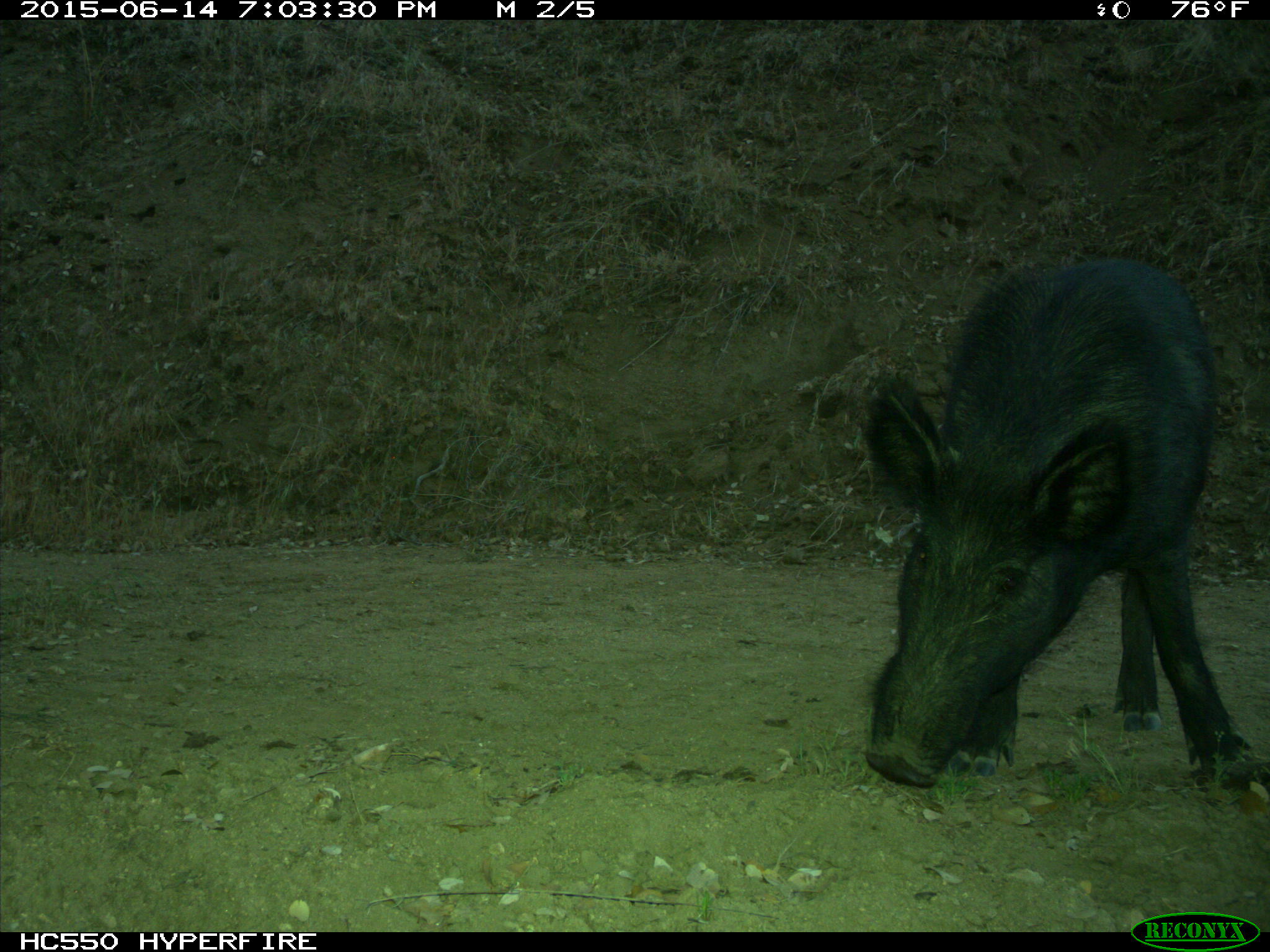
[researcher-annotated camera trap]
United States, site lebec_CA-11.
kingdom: Animalia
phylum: Chordata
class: Mammalia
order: Artiodactyla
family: Suidae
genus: Sus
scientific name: Sus scrofa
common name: wild boar